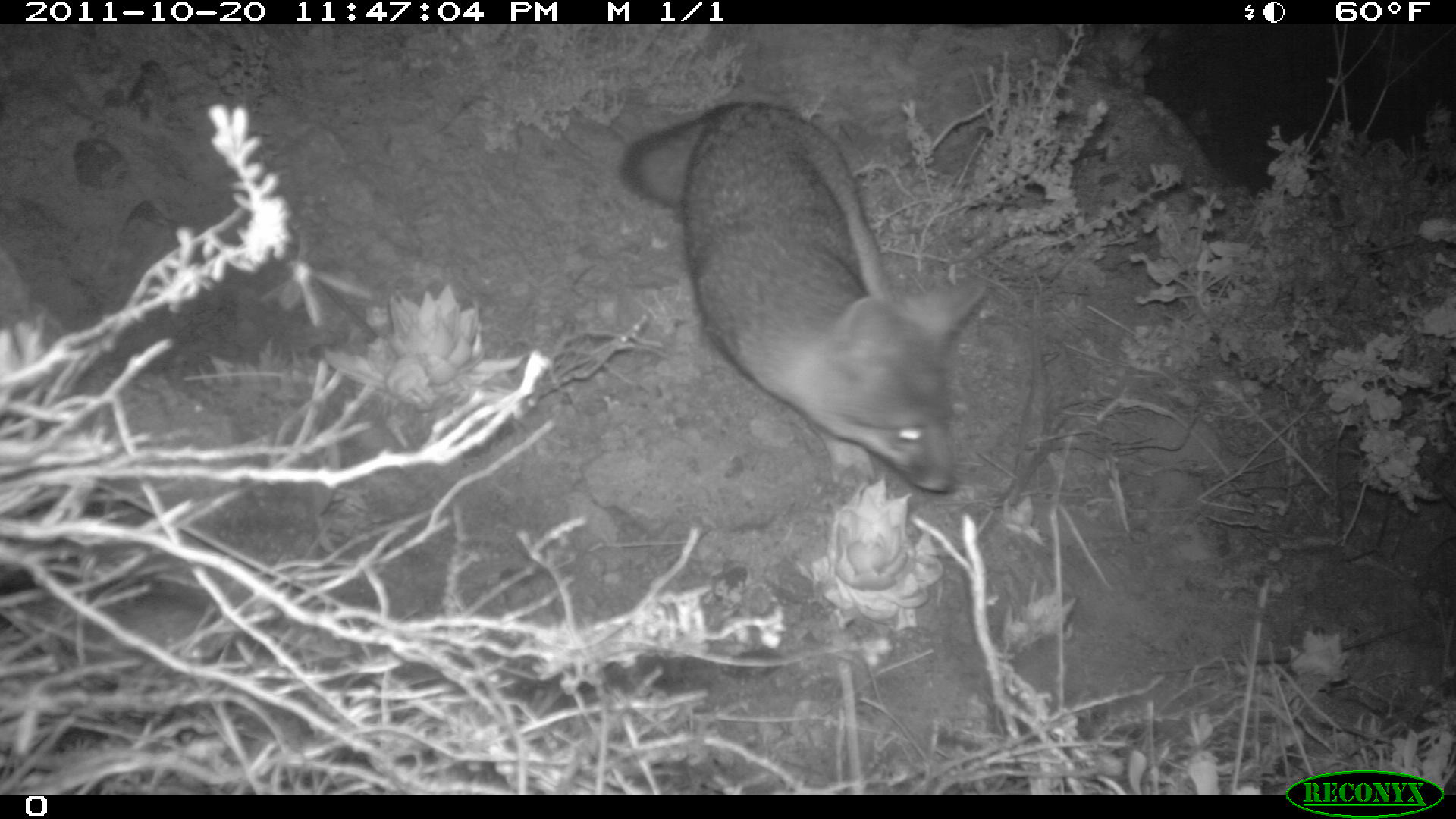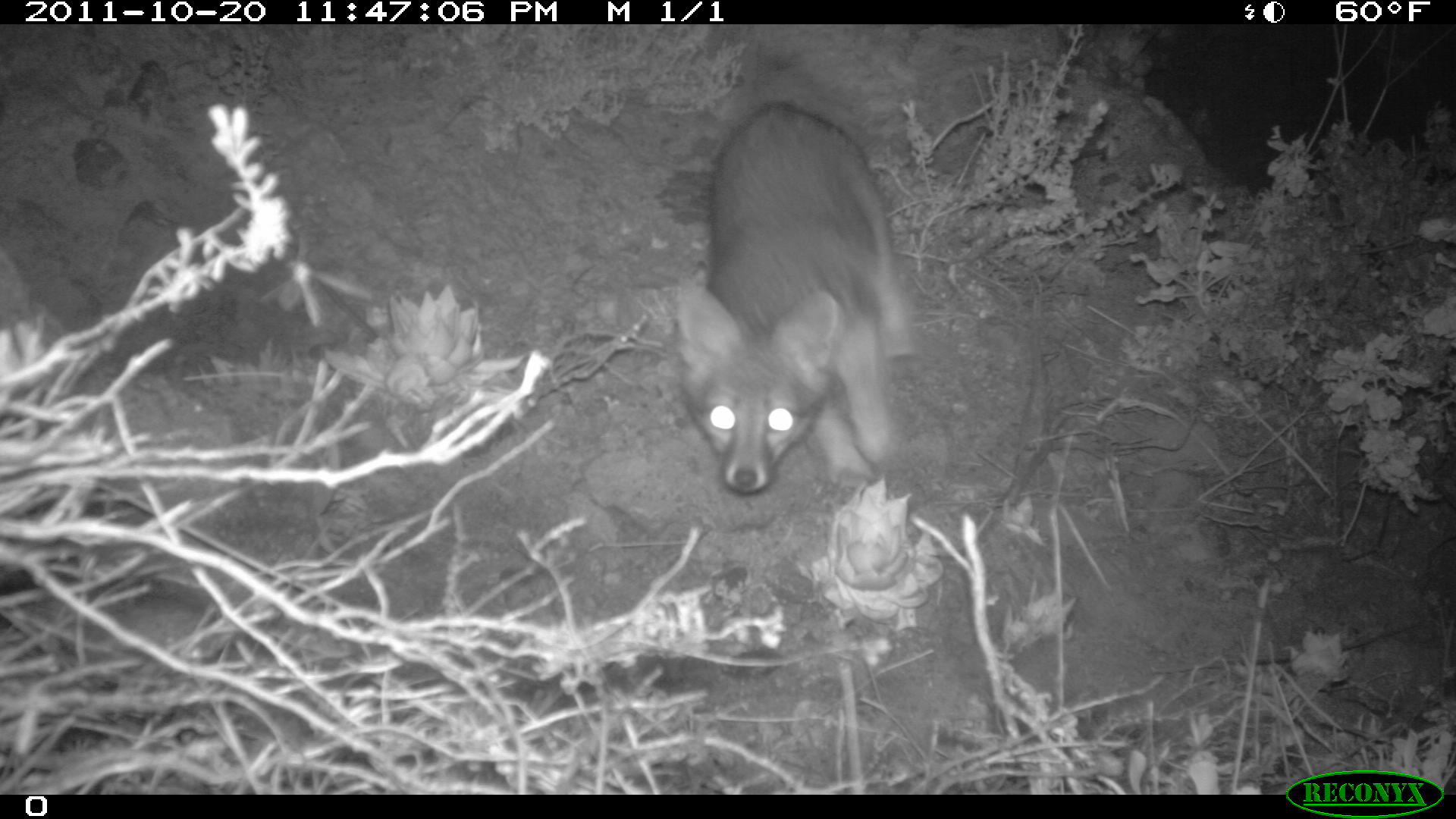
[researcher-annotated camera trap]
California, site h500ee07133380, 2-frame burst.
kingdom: Animalia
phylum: Chordata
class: Mammalia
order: Carnivora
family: Canidae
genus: Urocyon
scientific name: Urocyon littoralis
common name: island fox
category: fox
Fox (island fox) (Urocyon littoralis).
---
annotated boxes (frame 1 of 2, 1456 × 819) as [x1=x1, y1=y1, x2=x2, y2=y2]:
fox: [x1=613, y1=101, x2=987, y2=494]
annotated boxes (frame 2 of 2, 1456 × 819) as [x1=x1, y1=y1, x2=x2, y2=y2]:
fox: [x1=670, y1=102, x2=922, y2=494]